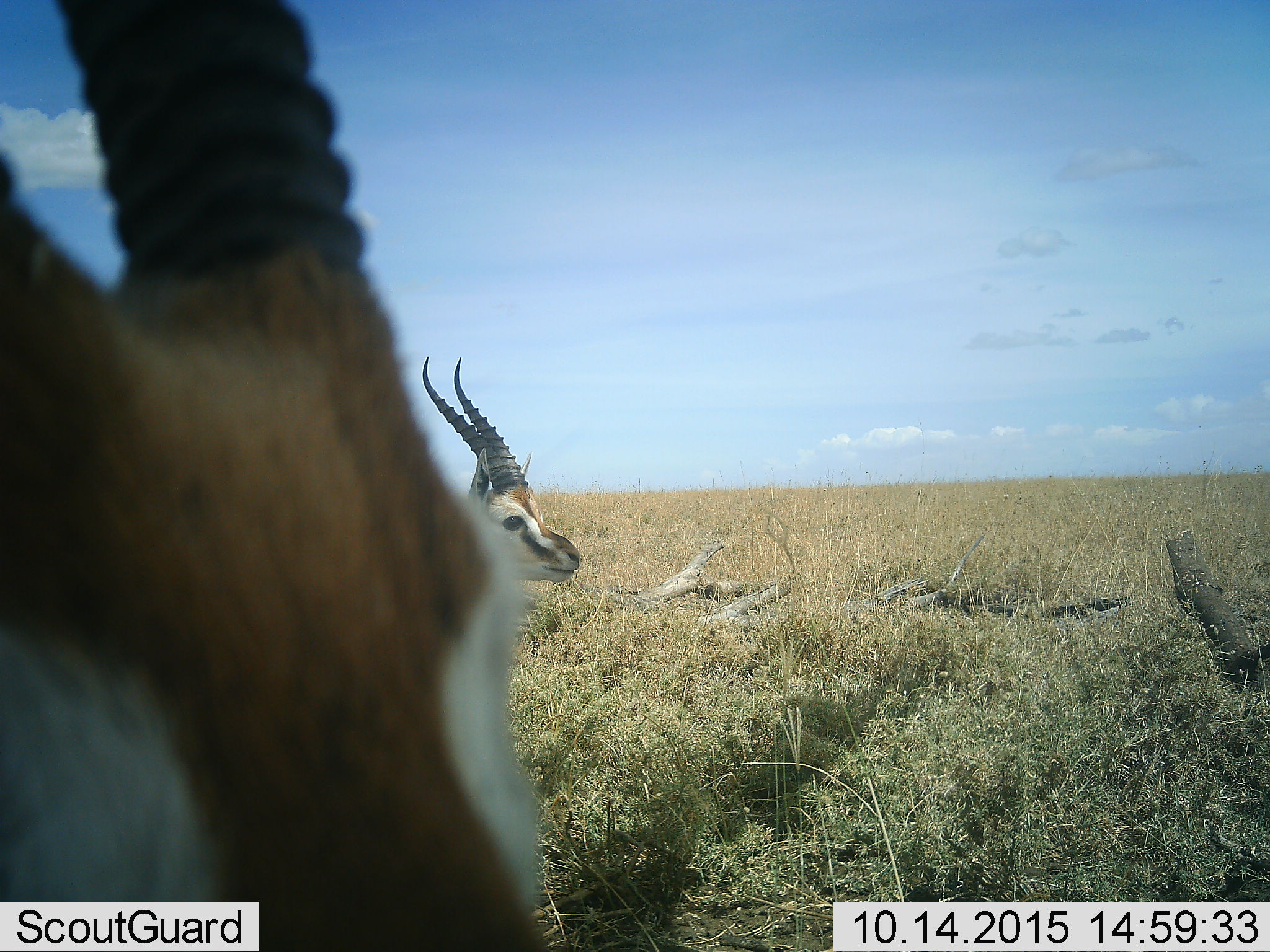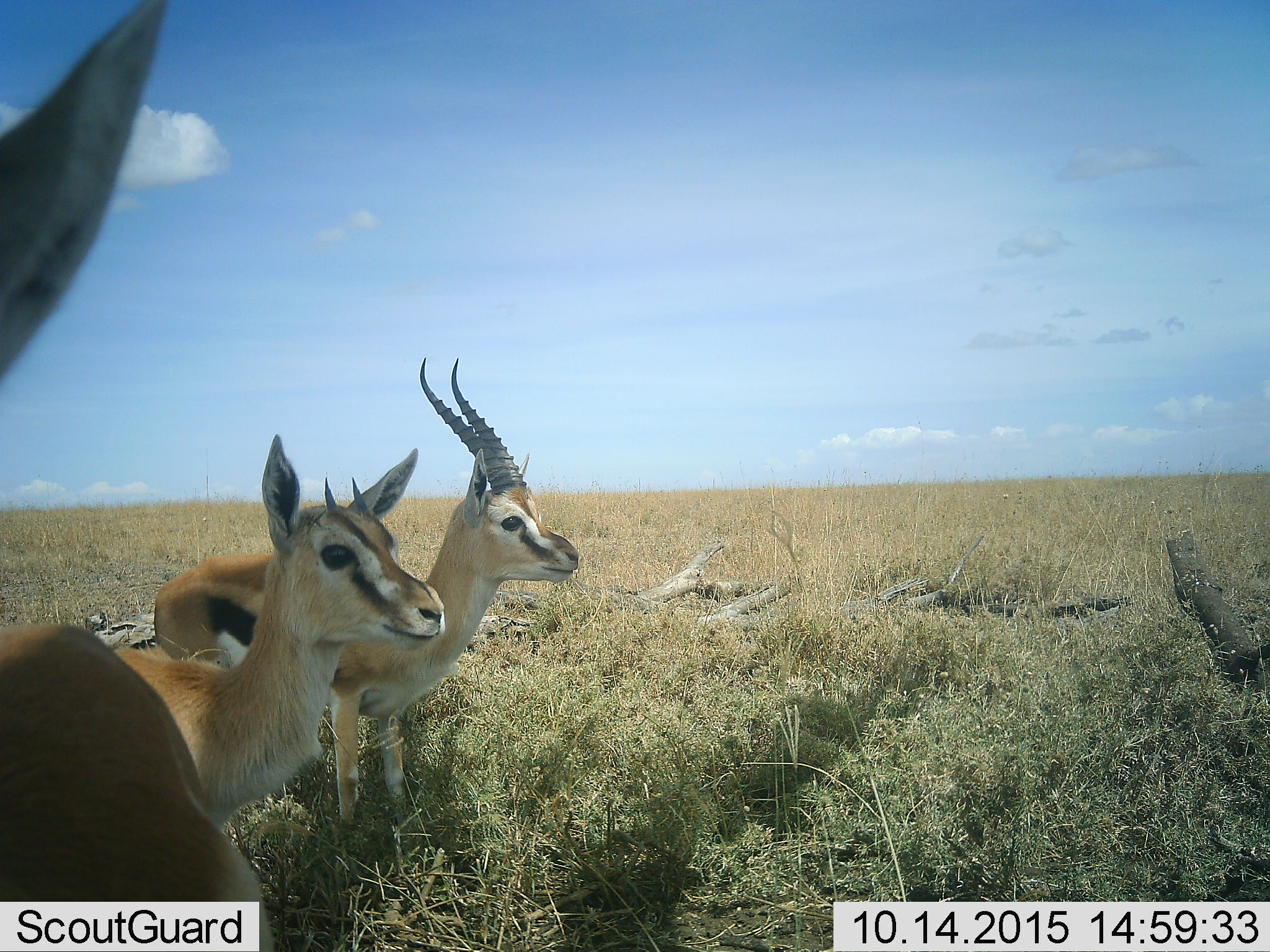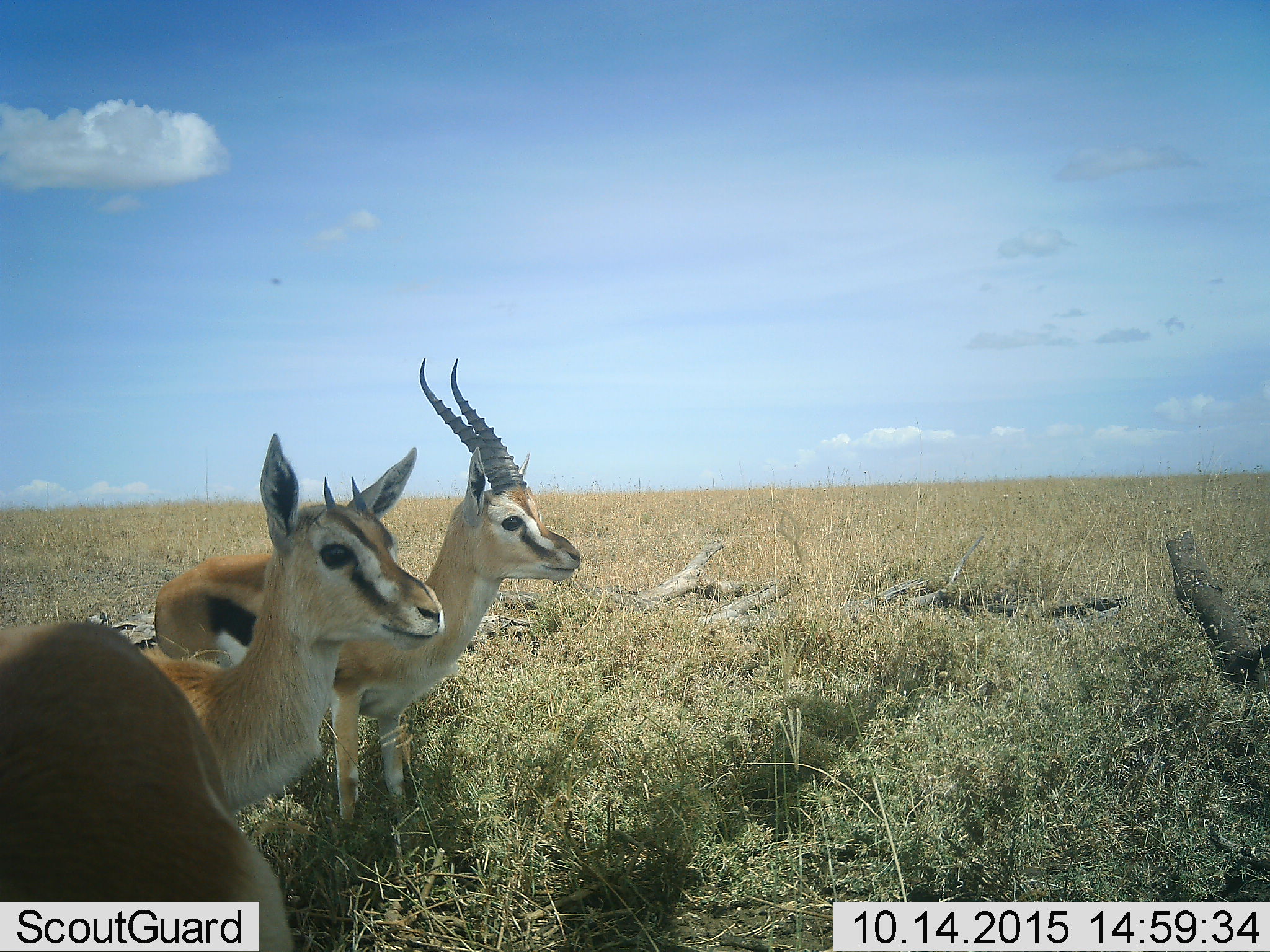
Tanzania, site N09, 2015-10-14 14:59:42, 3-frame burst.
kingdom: Animalia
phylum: Chordata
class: Mammalia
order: Artiodactyla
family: Bovidae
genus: Eudorcas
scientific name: Eudorcas thomsonii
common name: thomson's gazelle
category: gazellethomsons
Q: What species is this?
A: Gazellethomsons (thomson's gazelle) (Eudorcas thomsonii).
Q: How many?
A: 3.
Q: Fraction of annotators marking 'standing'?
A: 100%.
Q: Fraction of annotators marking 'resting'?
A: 0%.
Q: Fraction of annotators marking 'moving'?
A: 25%.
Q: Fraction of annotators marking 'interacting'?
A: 0%.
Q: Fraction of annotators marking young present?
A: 12%.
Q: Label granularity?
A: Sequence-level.